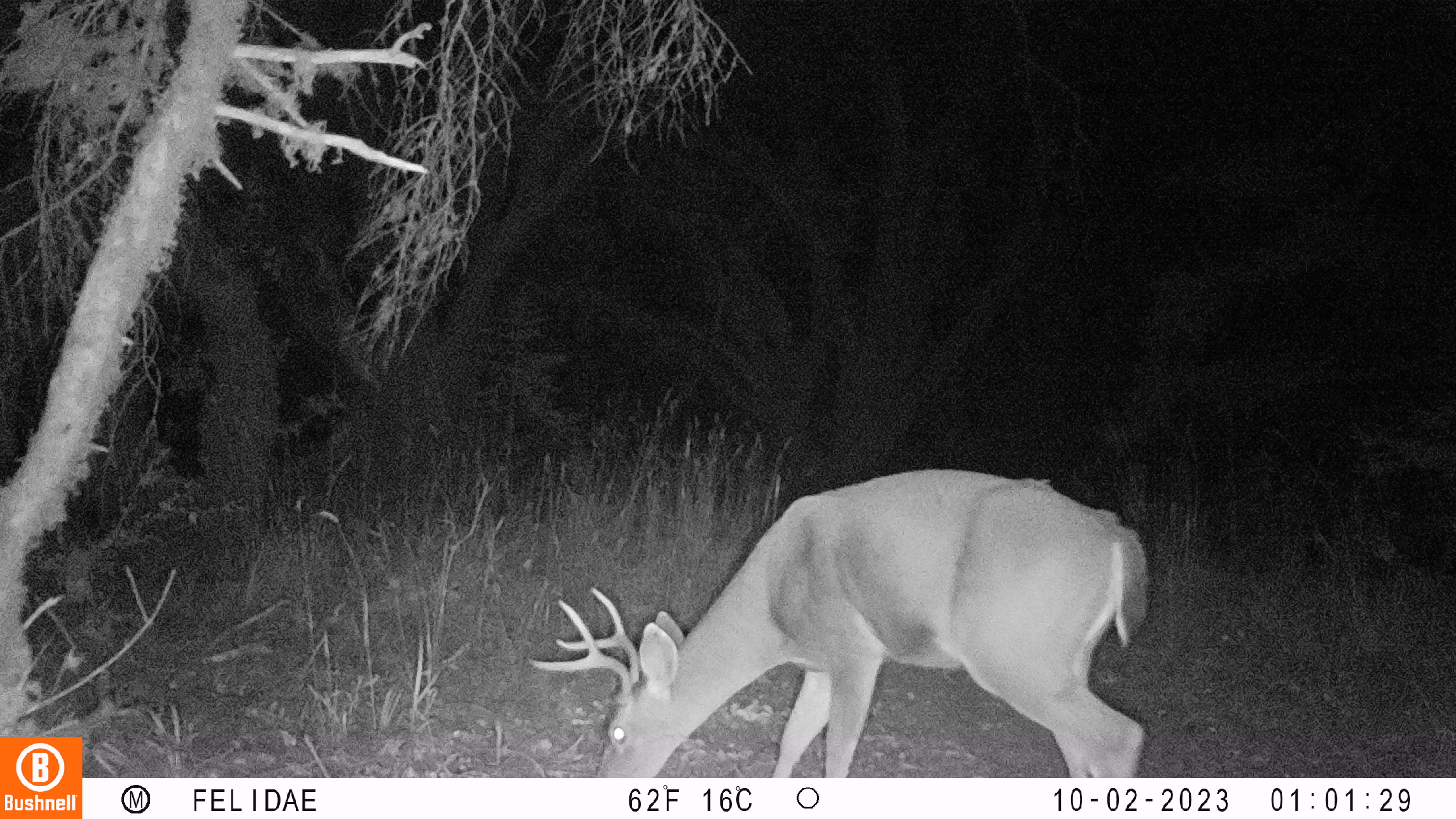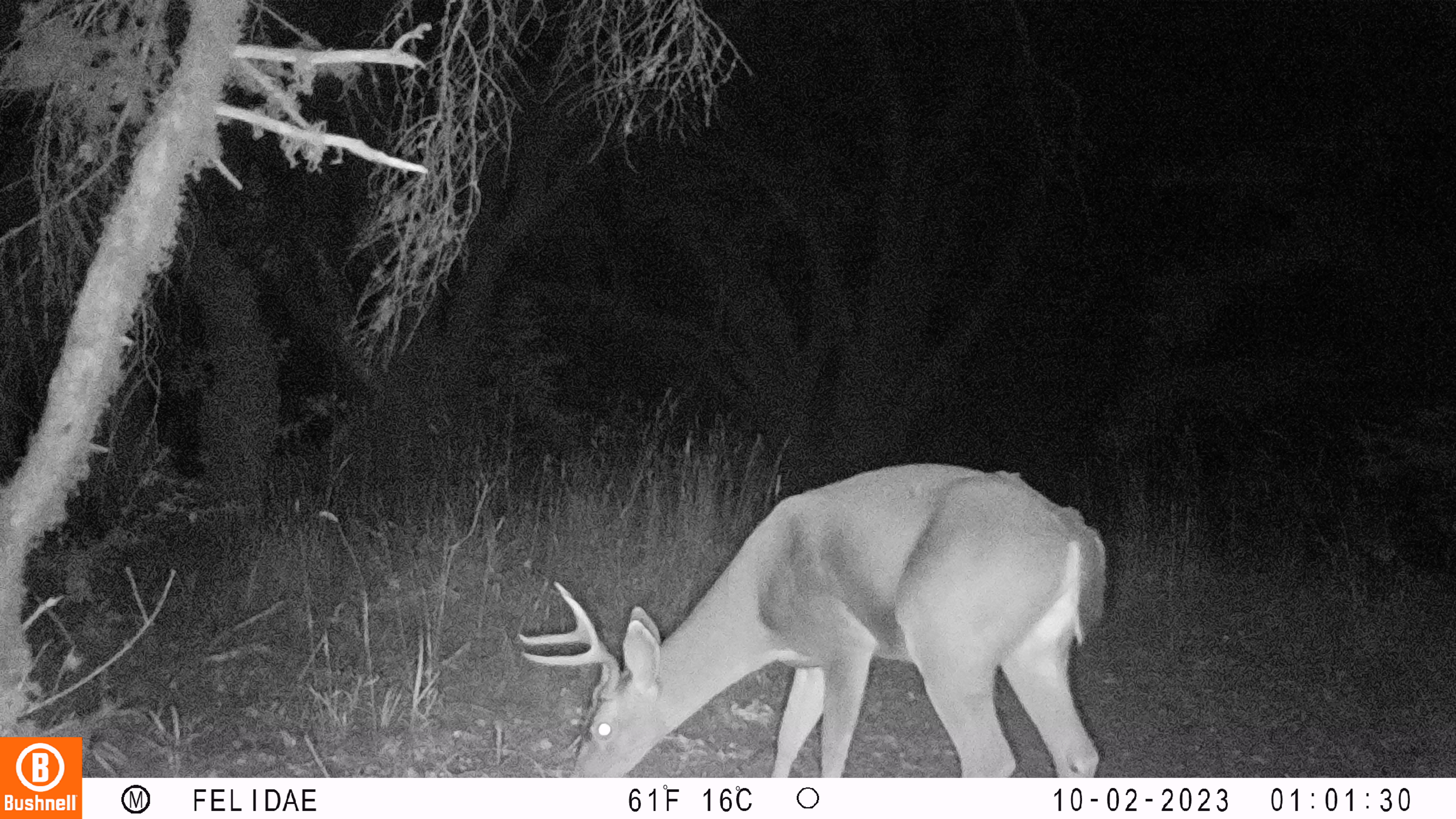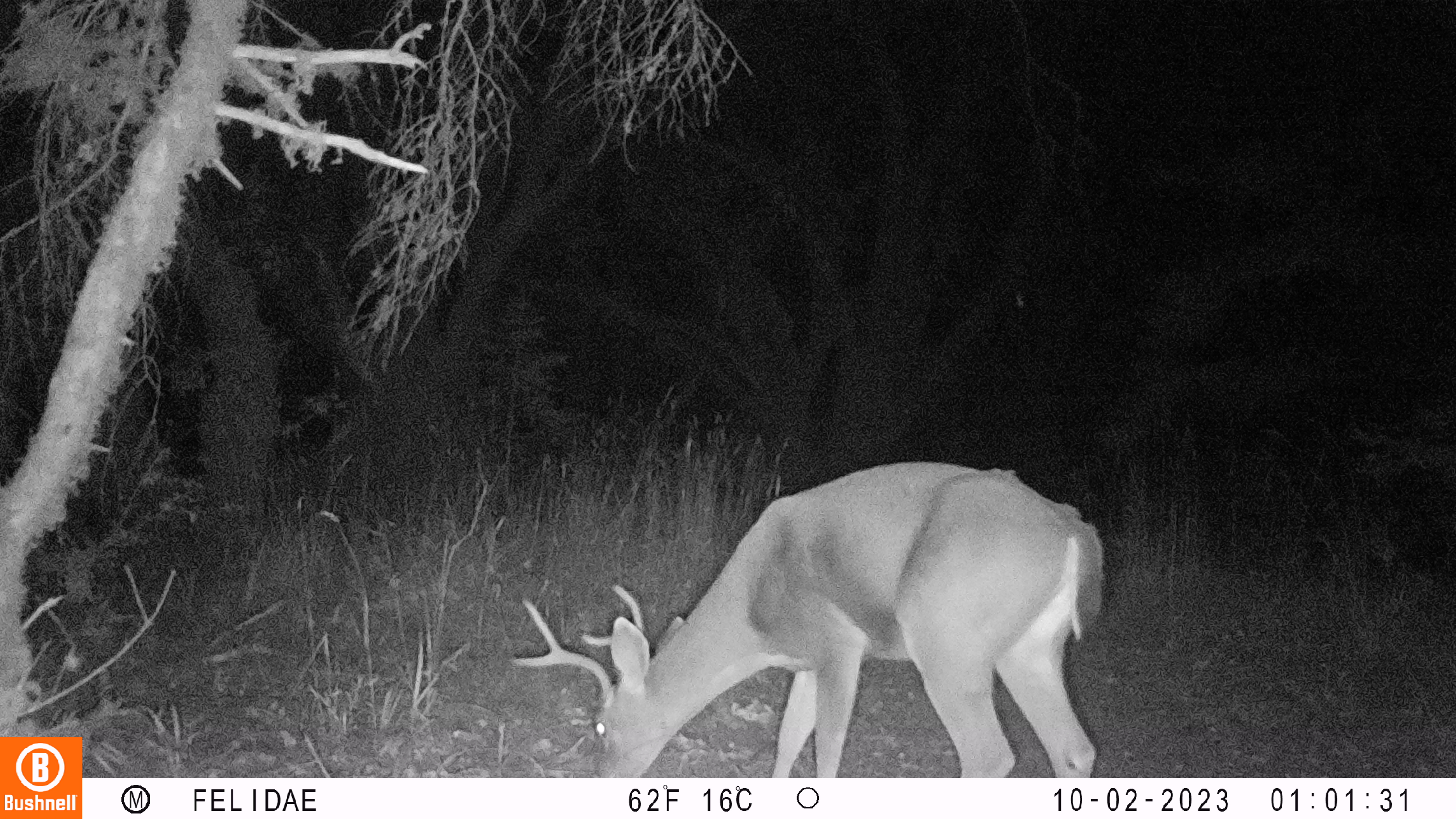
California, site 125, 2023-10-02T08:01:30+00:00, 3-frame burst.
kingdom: Animalia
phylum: Chordata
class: Mammalia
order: Artiodactyla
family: Cervidae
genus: Odocoileus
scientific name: Odocoileus hemionus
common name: mule deer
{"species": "mule deer (Odocoileus hemionus)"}